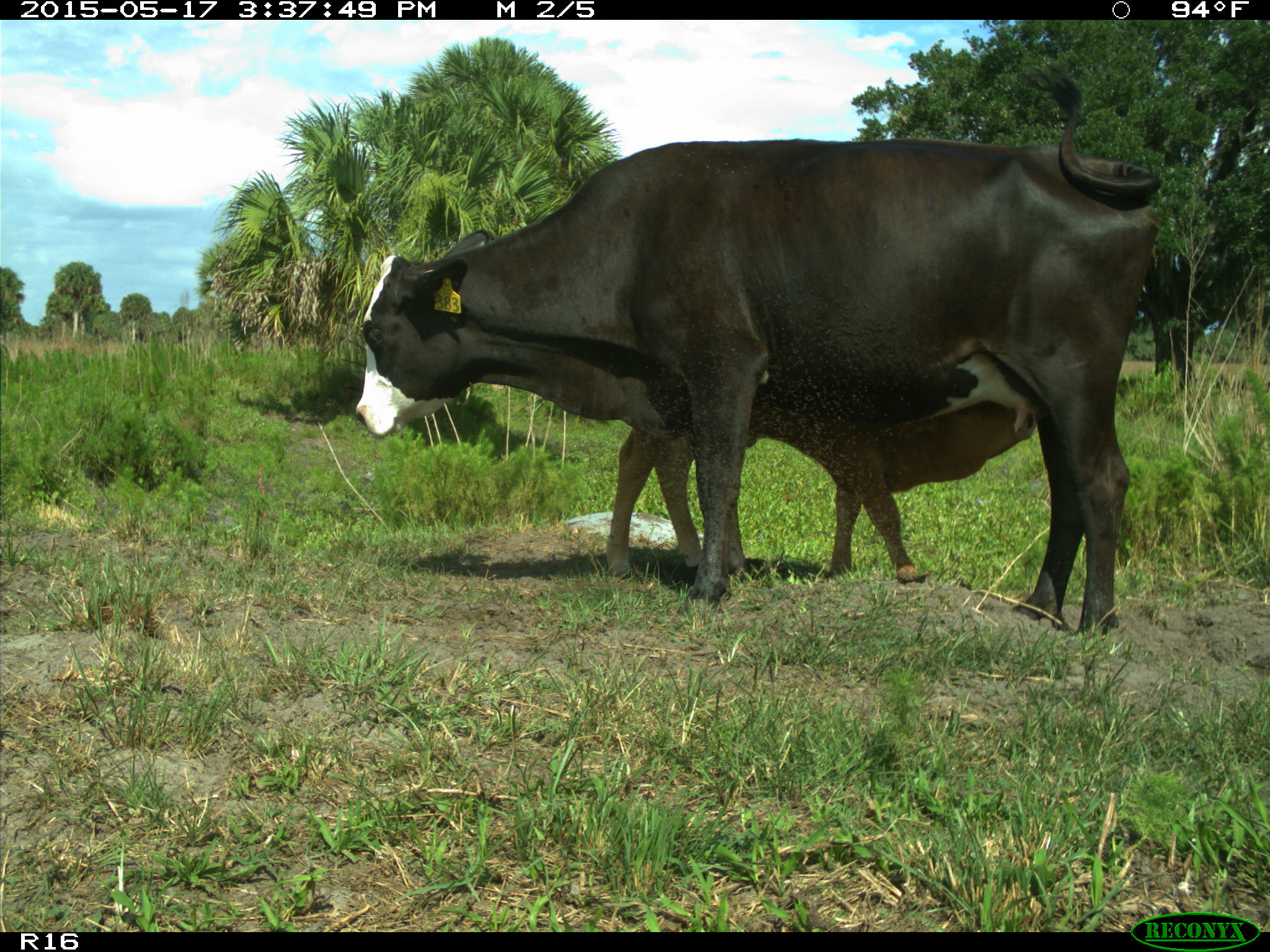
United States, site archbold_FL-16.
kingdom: Animalia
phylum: Chordata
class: Mammalia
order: Artiodactyla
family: Bovidae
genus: Bos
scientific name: Bos taurus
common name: domestic cow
Bos taurus (domestic cow).